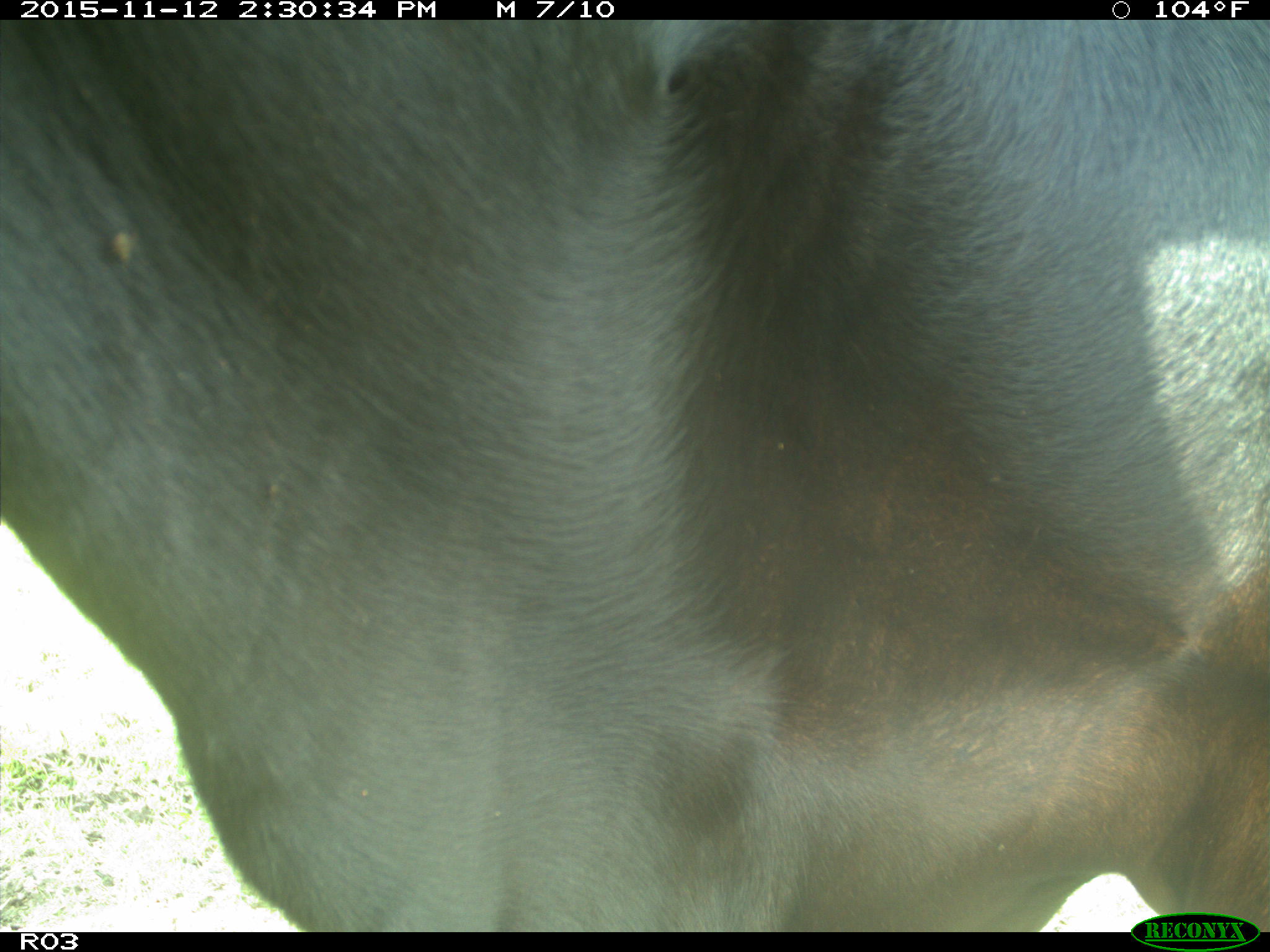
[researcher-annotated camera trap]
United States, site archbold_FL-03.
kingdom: Animalia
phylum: Chordata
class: Mammalia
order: Artiodactyla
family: Bovidae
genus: Bos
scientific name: Bos taurus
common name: domestic cow